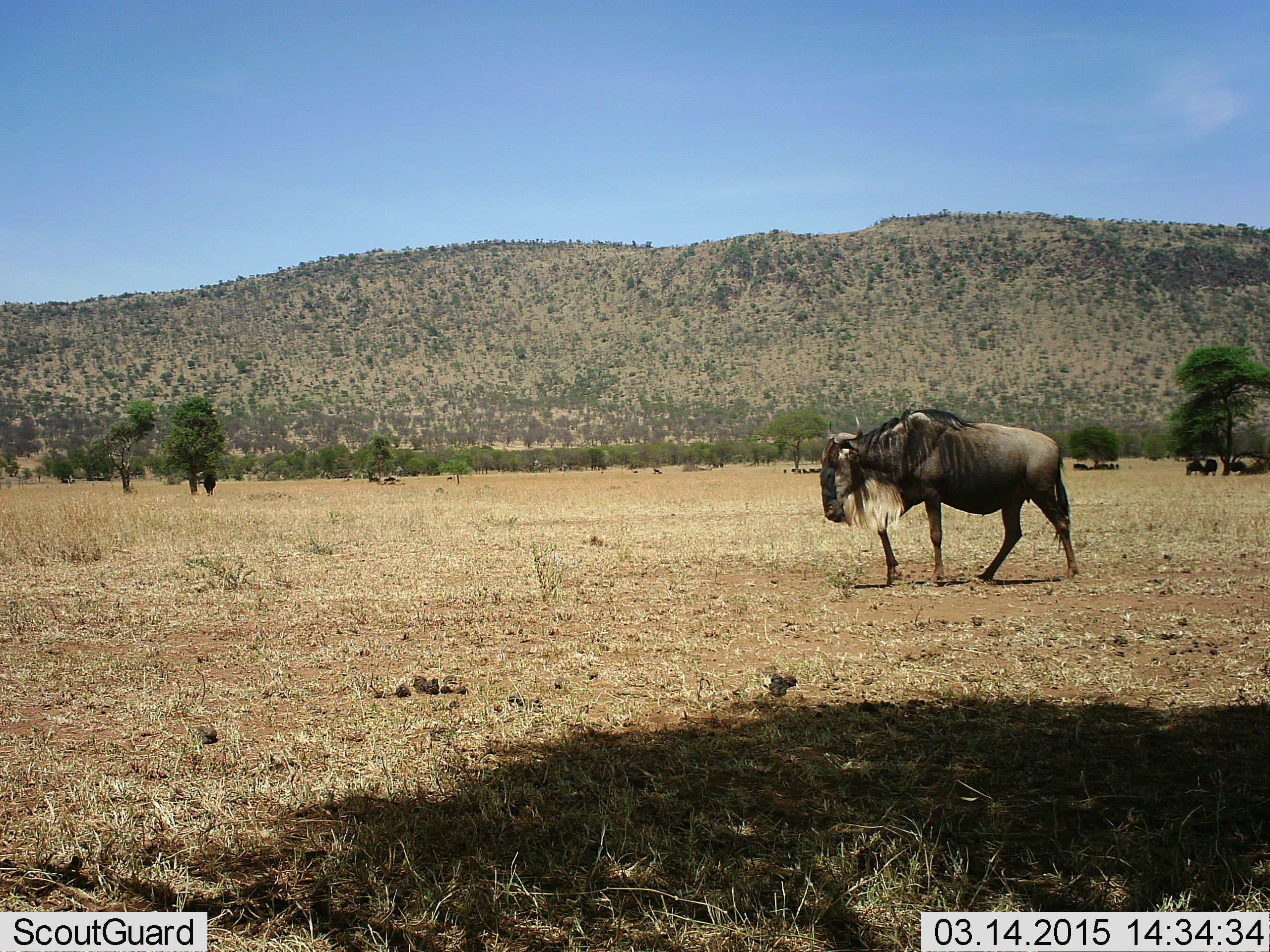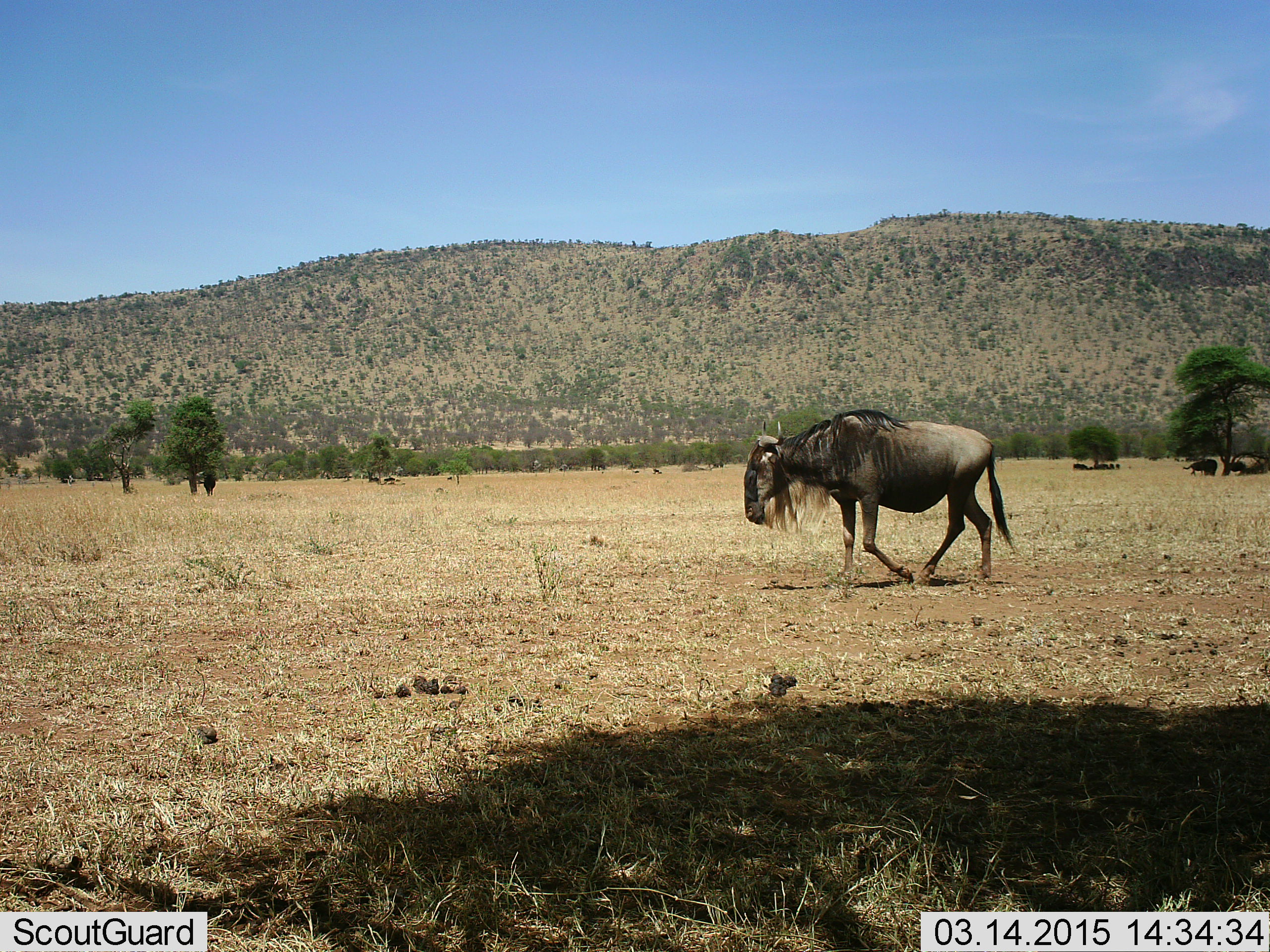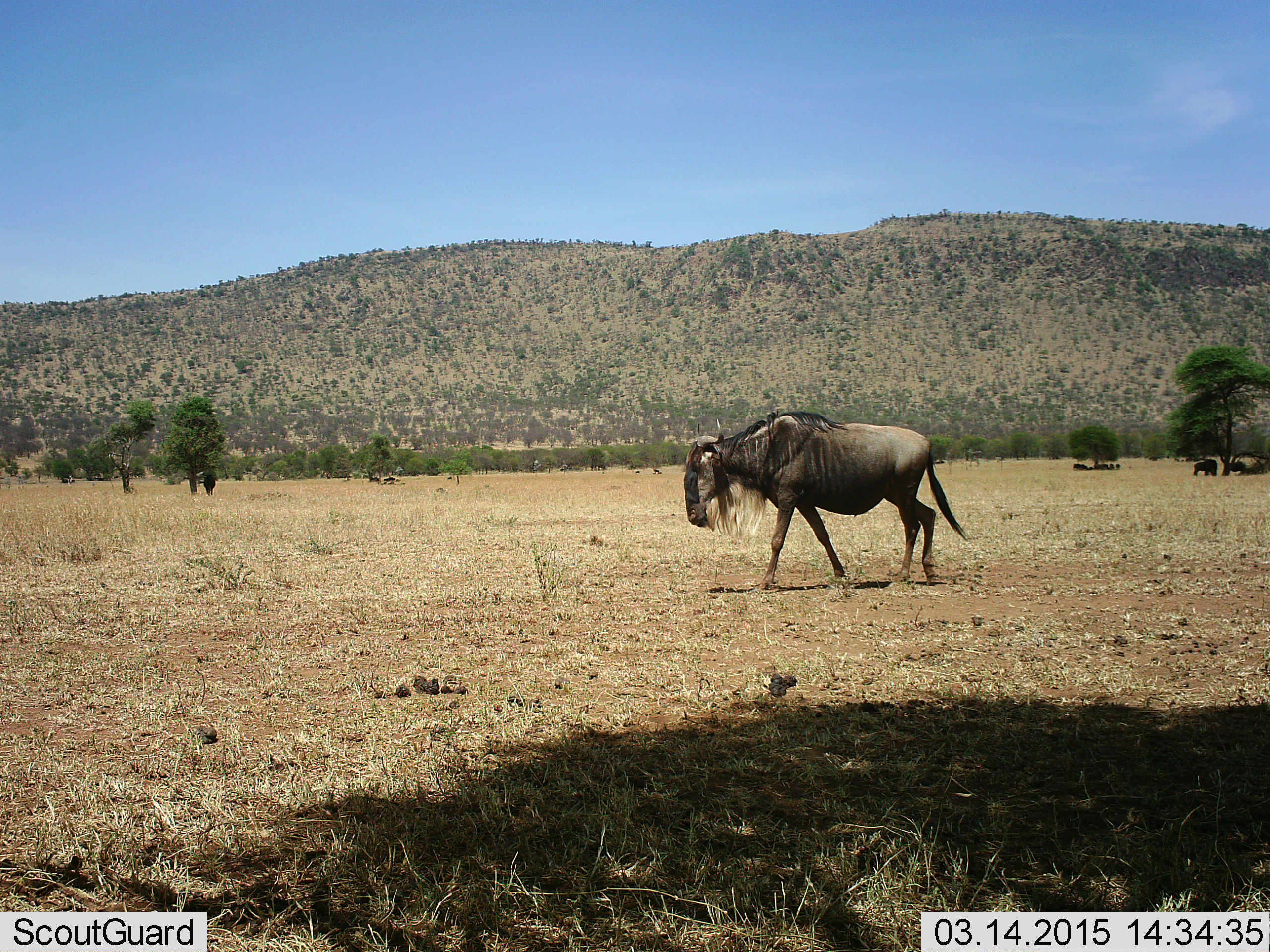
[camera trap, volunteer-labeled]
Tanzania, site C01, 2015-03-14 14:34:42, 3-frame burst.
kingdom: Animalia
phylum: Chordata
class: Mammalia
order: Artiodactyla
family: Bovidae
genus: Connochaetes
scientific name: Connochaetes taurinus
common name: blue wildebeest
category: wildebeest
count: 3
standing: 50%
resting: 20%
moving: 100%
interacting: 0%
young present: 0%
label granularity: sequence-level